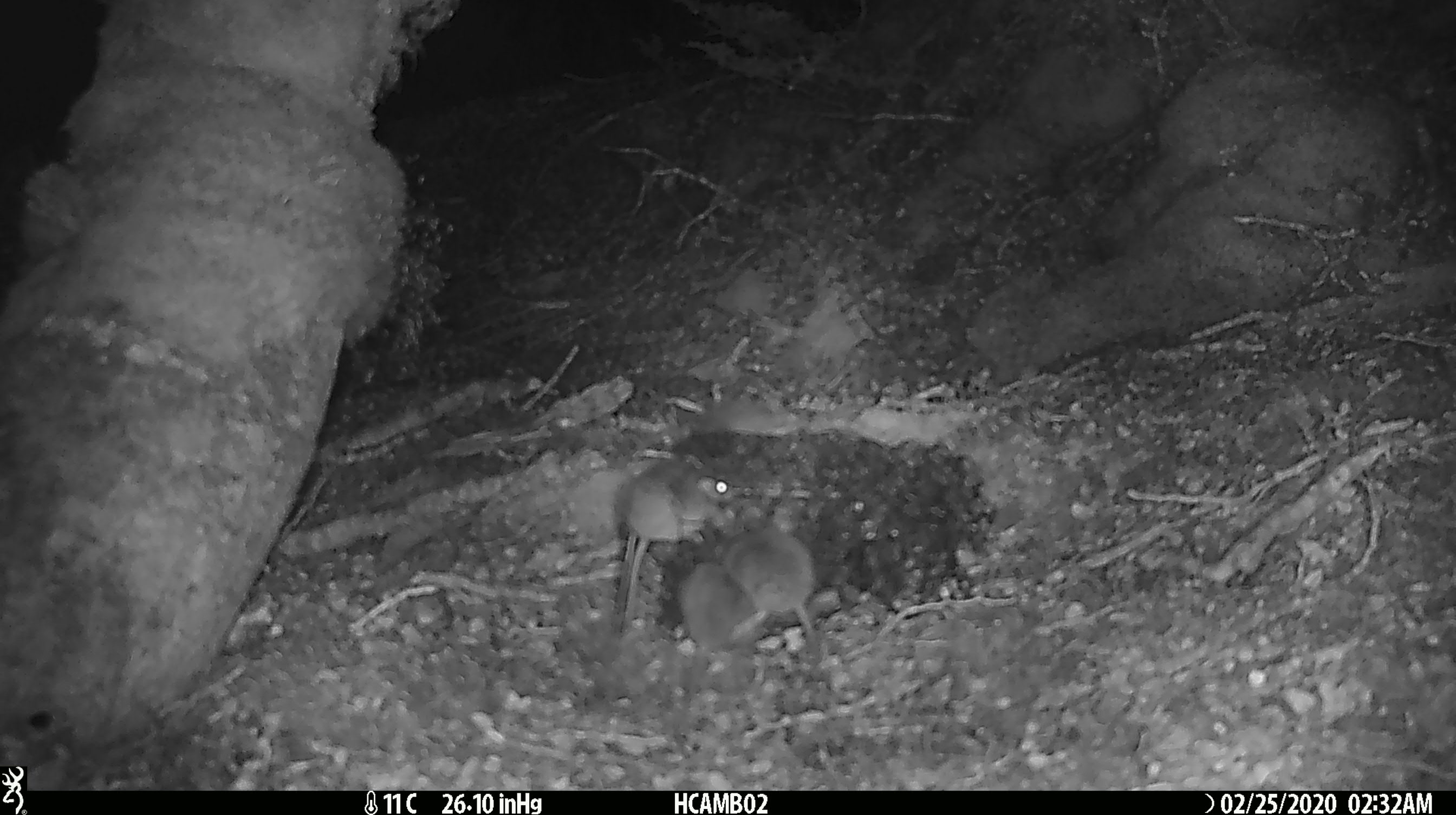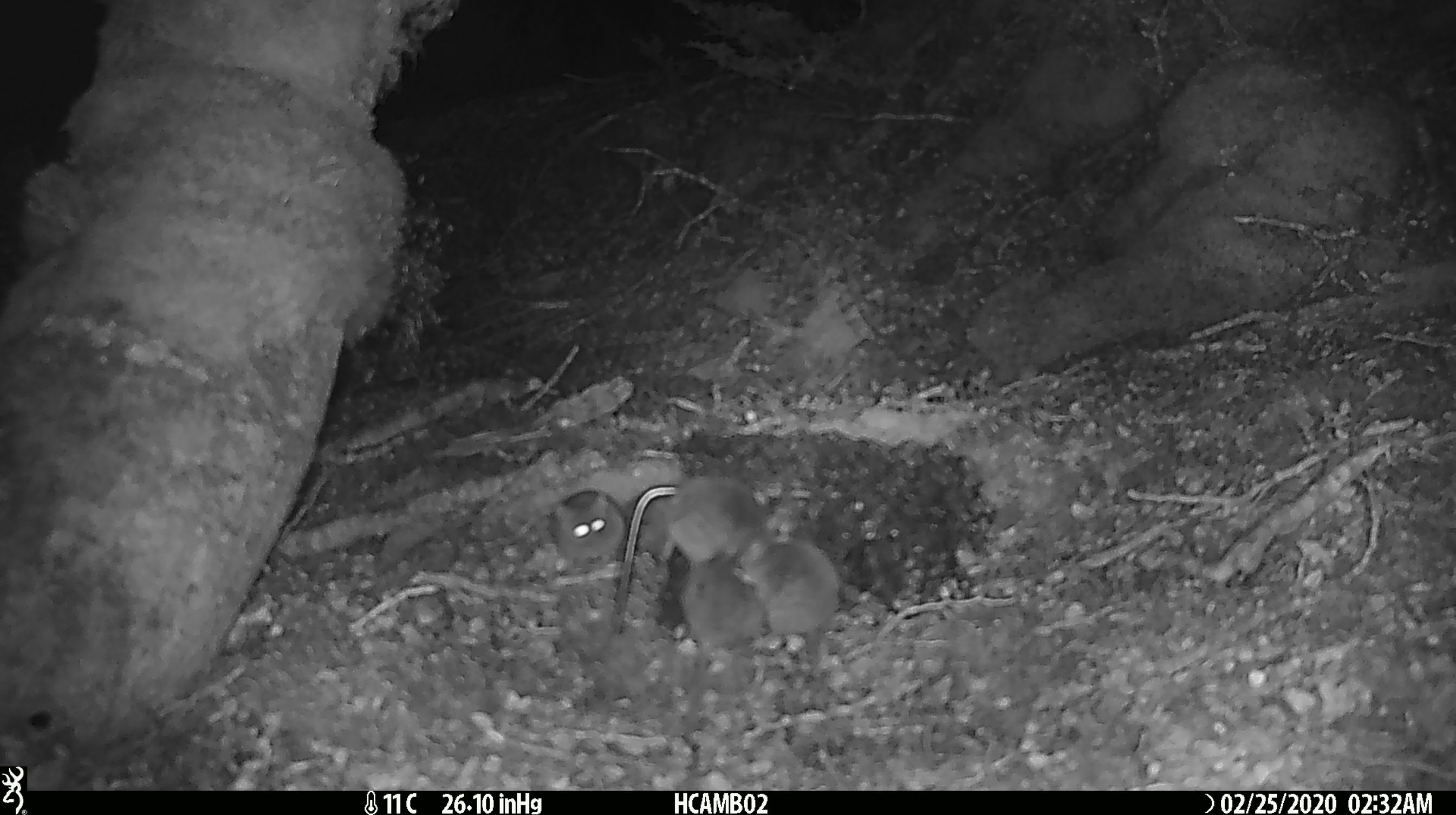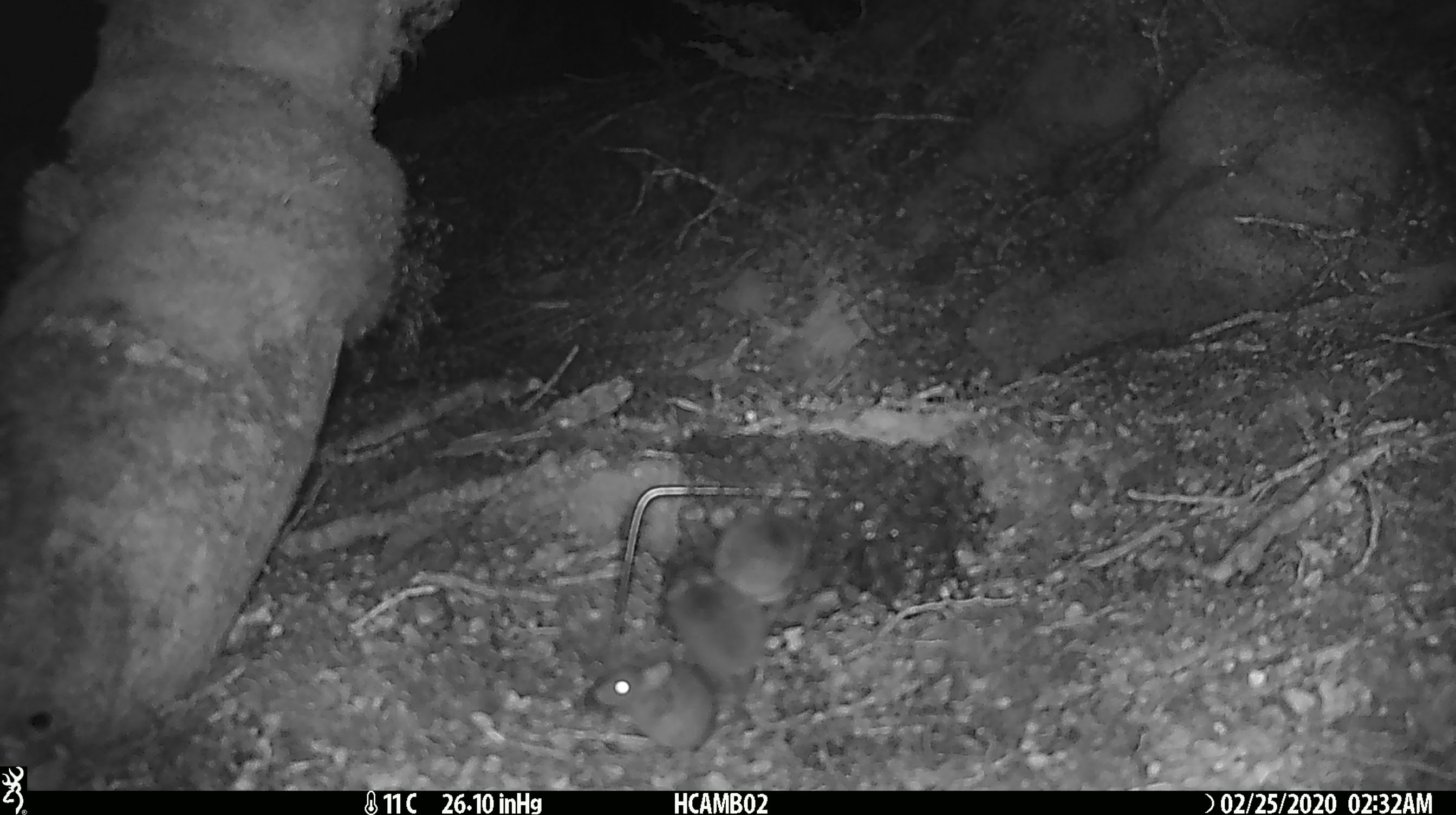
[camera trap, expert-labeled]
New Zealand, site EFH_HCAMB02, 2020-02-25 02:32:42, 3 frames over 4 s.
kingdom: Animalia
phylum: Chordata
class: Mammalia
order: Rodentia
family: Muridae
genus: Mus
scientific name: Mus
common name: mouse